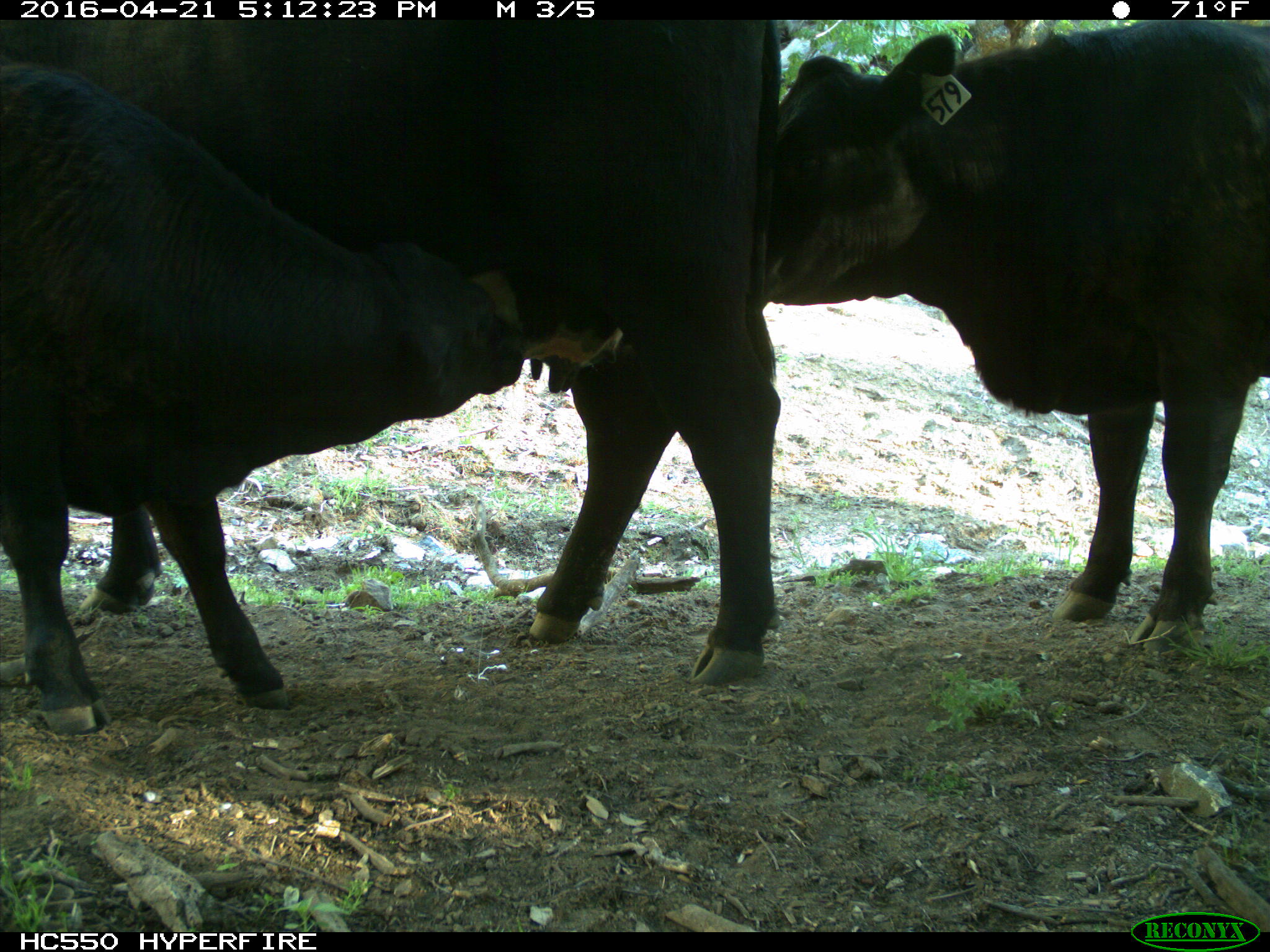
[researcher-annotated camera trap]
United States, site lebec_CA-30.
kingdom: Animalia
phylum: Chordata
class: Mammalia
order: Artiodactyla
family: Bovidae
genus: Bos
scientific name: Bos taurus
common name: domestic cow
Bos taurus (domestic cow).